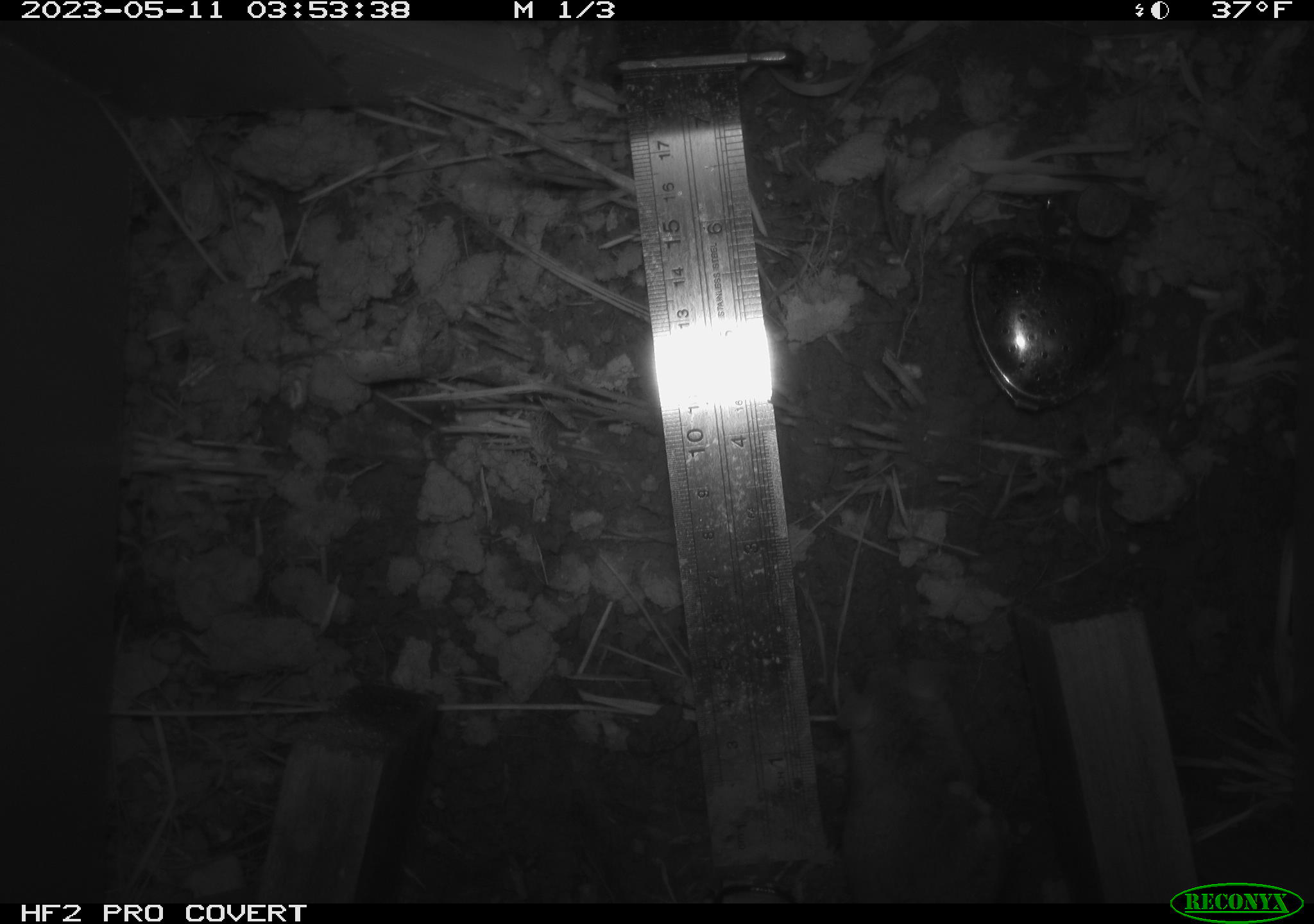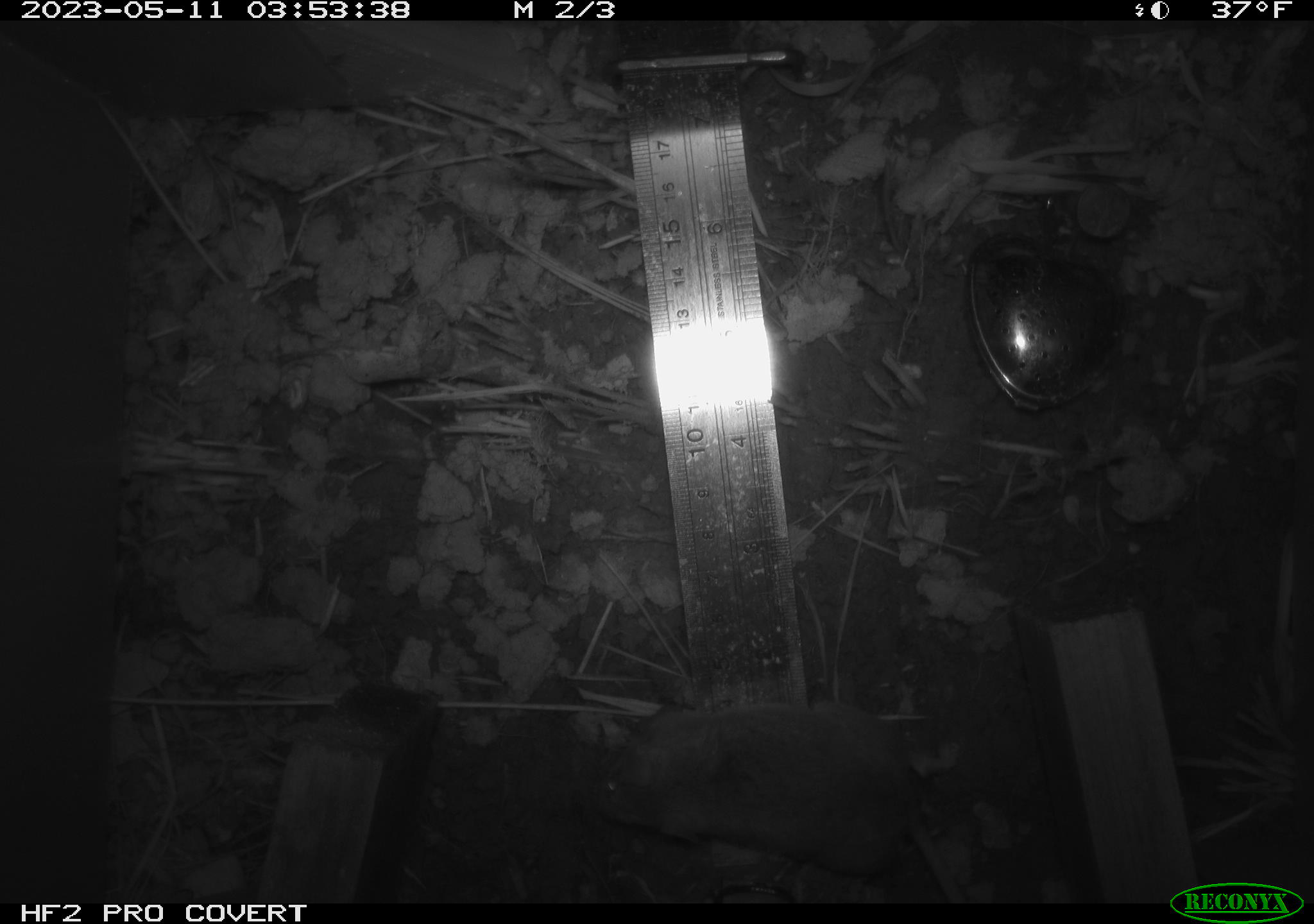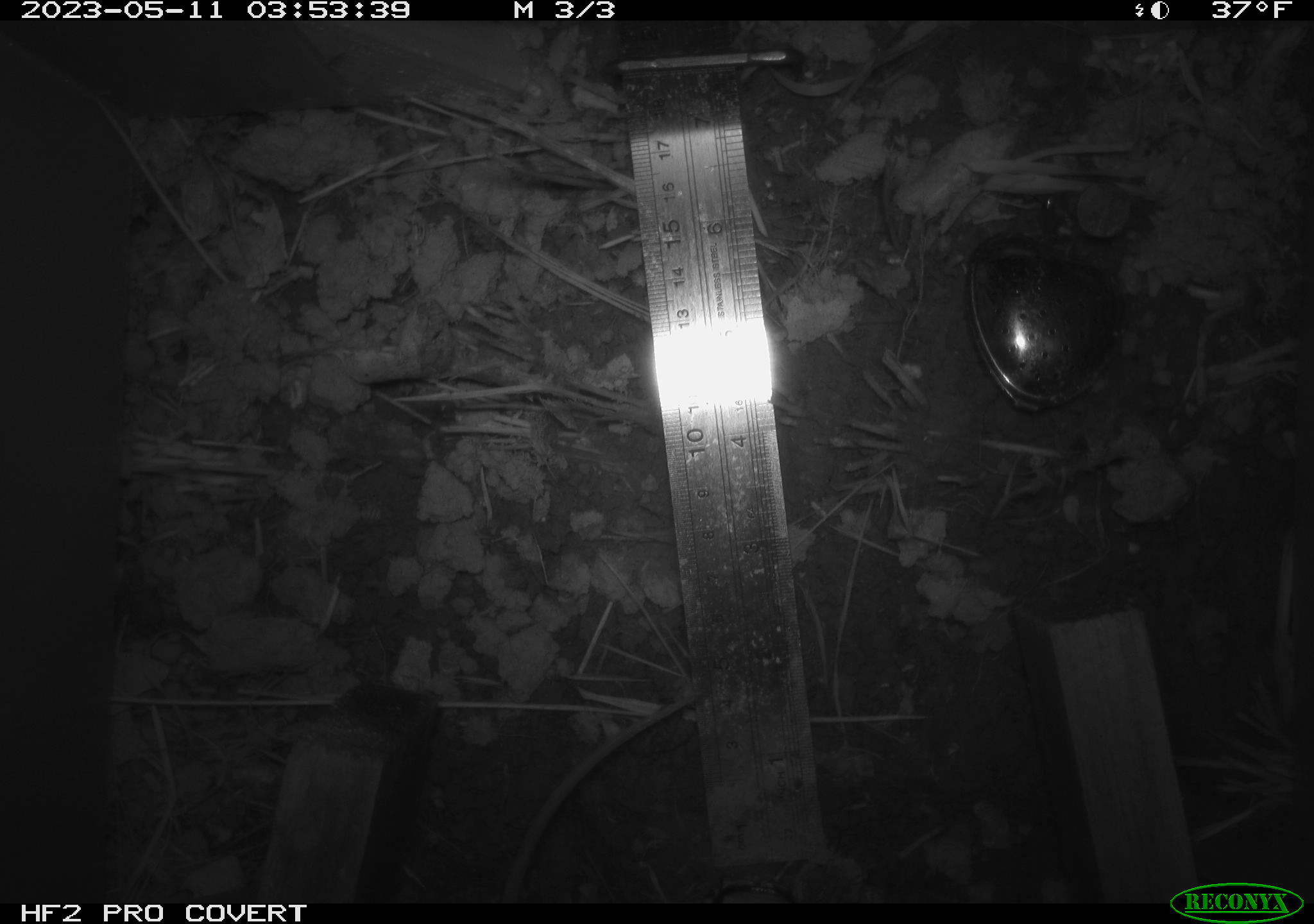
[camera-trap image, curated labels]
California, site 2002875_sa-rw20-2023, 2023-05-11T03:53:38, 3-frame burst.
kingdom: Animalia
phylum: Chordata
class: Mammalia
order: Rodentia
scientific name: Rodentia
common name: mouse species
Mouse species (Rodentia).